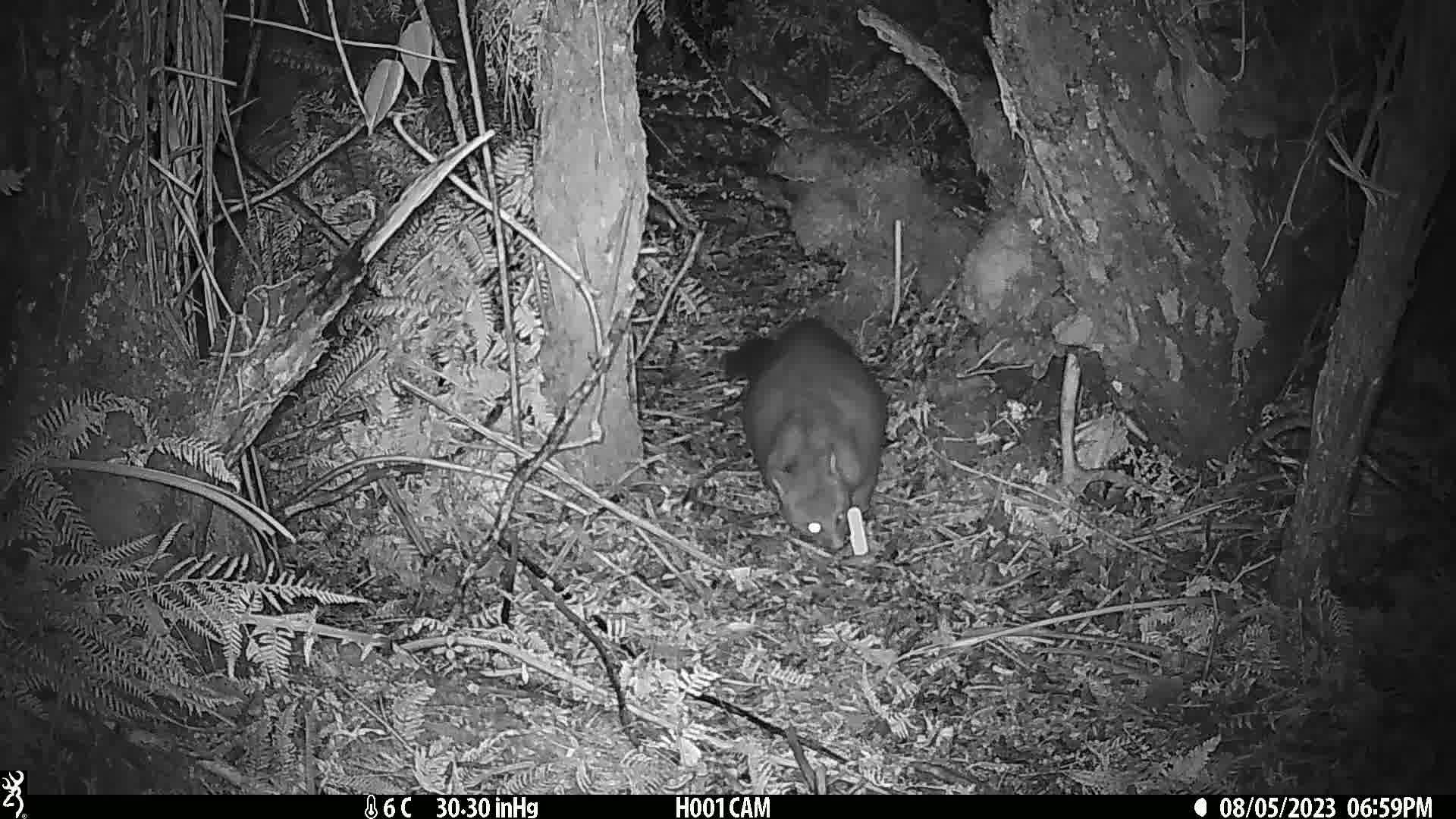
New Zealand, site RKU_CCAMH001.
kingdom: Animalia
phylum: Chordata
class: Mammalia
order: Diprotodontia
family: Phalangeridae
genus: Trichosurus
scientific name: Trichosurus vulpecula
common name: common brushtail possum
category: possum